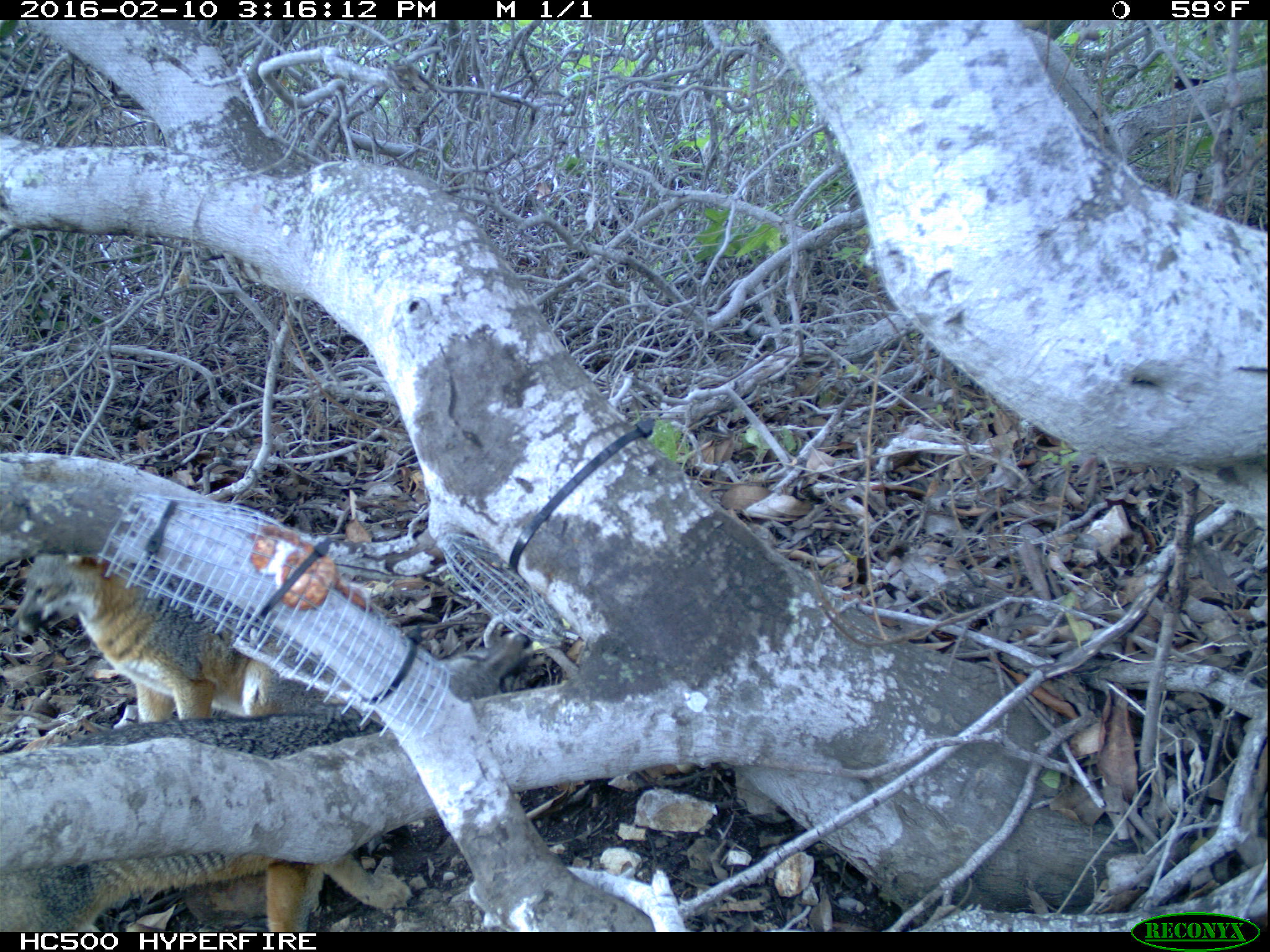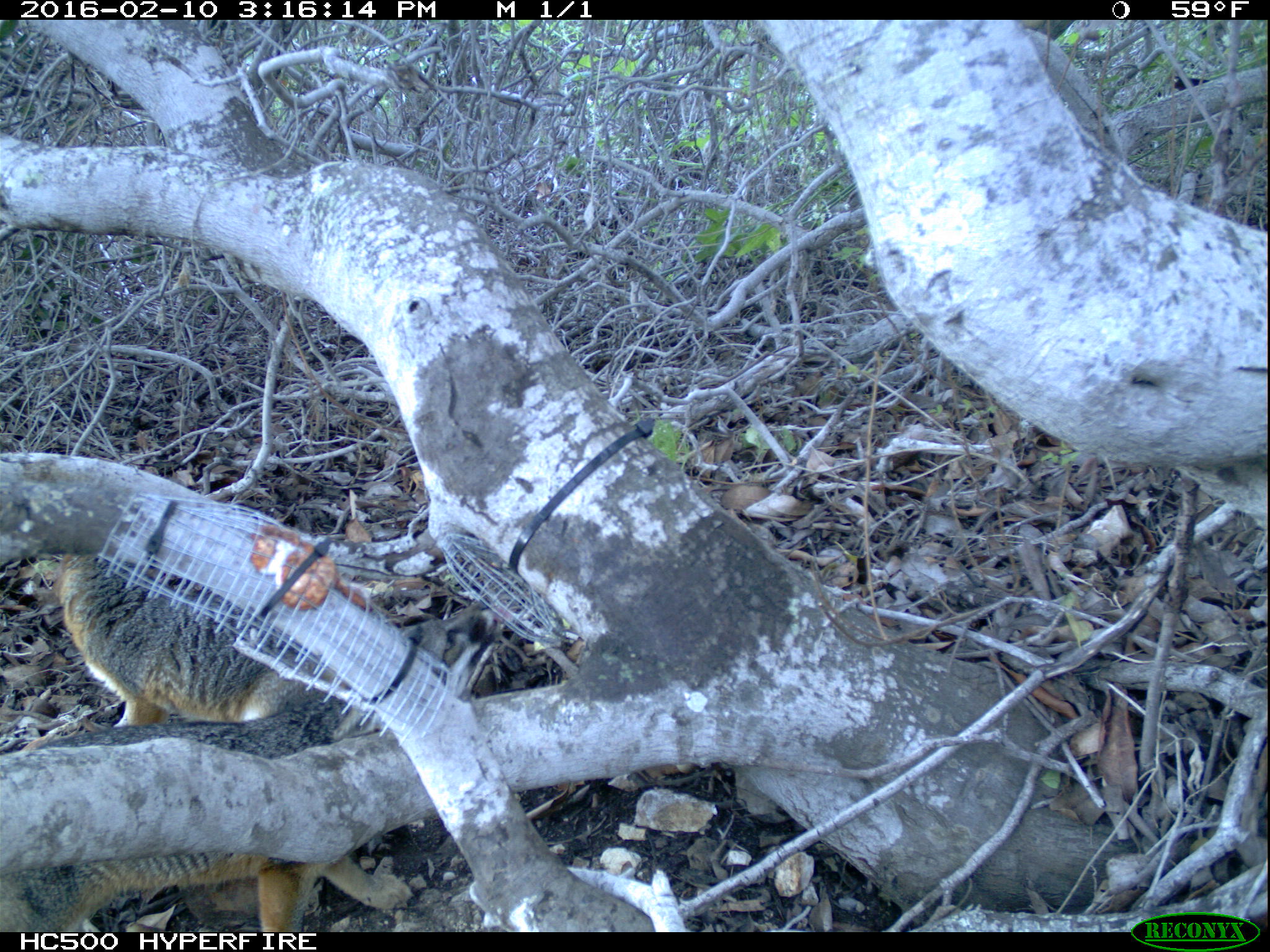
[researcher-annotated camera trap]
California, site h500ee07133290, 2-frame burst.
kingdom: Animalia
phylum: Chordata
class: Mammalia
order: Carnivora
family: Canidae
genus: Urocyon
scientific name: Urocyon littoralis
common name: island fox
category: fox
Fox (island fox) (Urocyon littoralis).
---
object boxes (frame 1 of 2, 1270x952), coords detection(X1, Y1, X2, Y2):
fox: detection(0, 627, 529, 929); detection(0, 555, 334, 719)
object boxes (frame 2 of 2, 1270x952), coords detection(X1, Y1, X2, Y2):
fox: detection(0, 595, 505, 932); detection(60, 552, 345, 726)